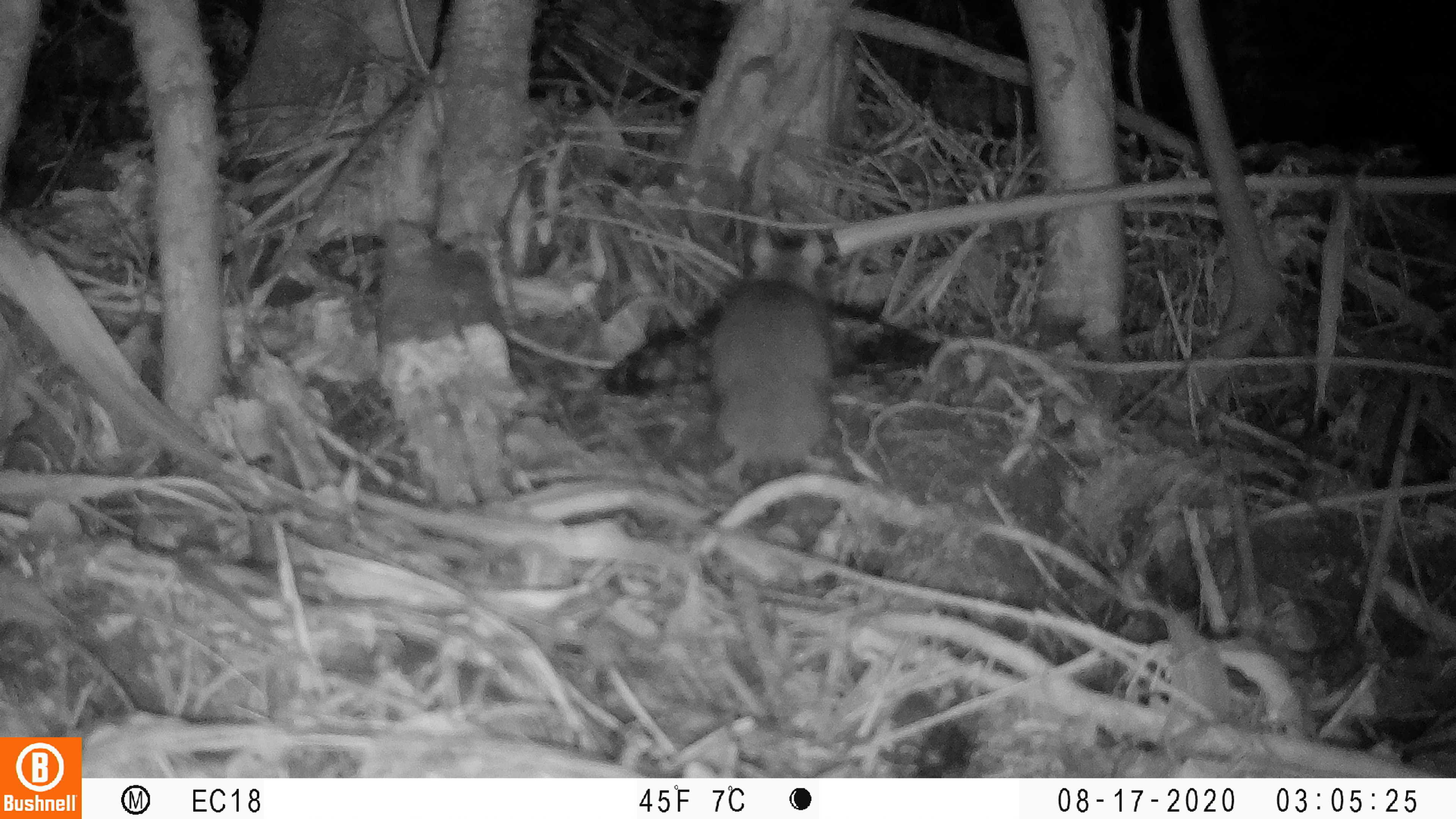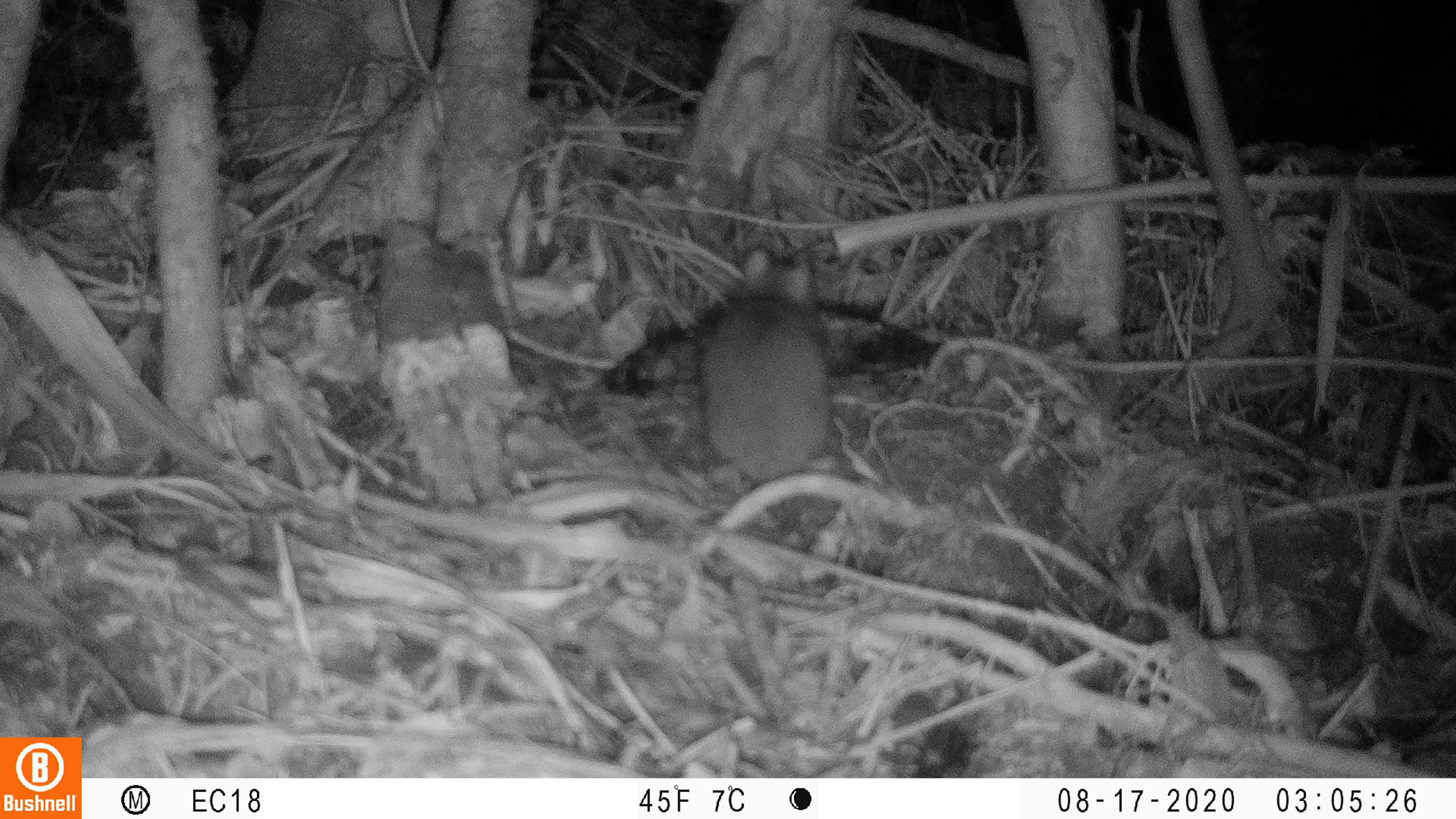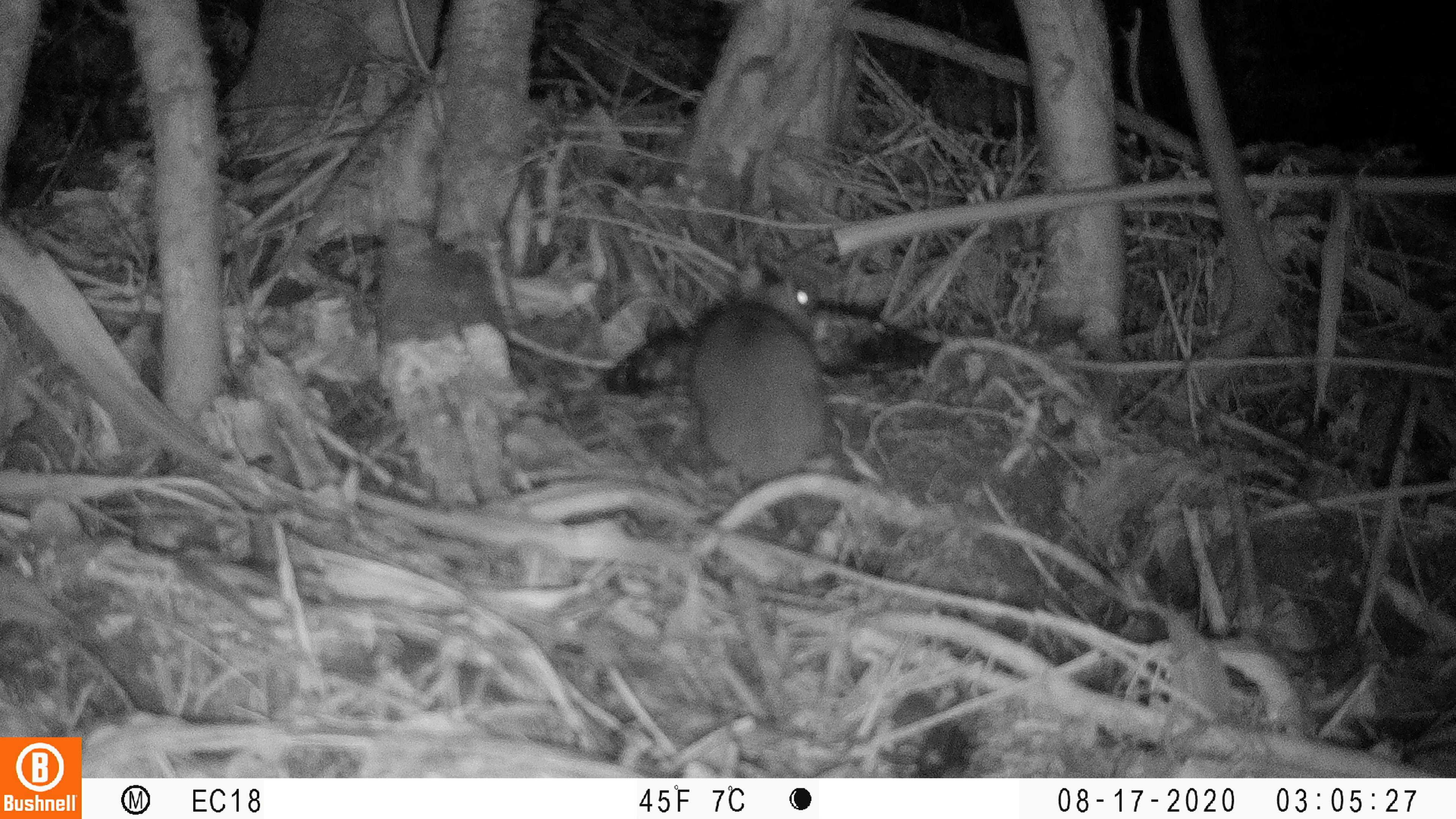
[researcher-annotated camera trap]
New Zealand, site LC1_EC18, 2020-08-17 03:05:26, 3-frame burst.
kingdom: Animalia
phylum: Chordata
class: Mammalia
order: Rodentia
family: Muridae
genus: Rattus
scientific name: Rattus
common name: rat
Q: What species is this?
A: Rat (Rattus).